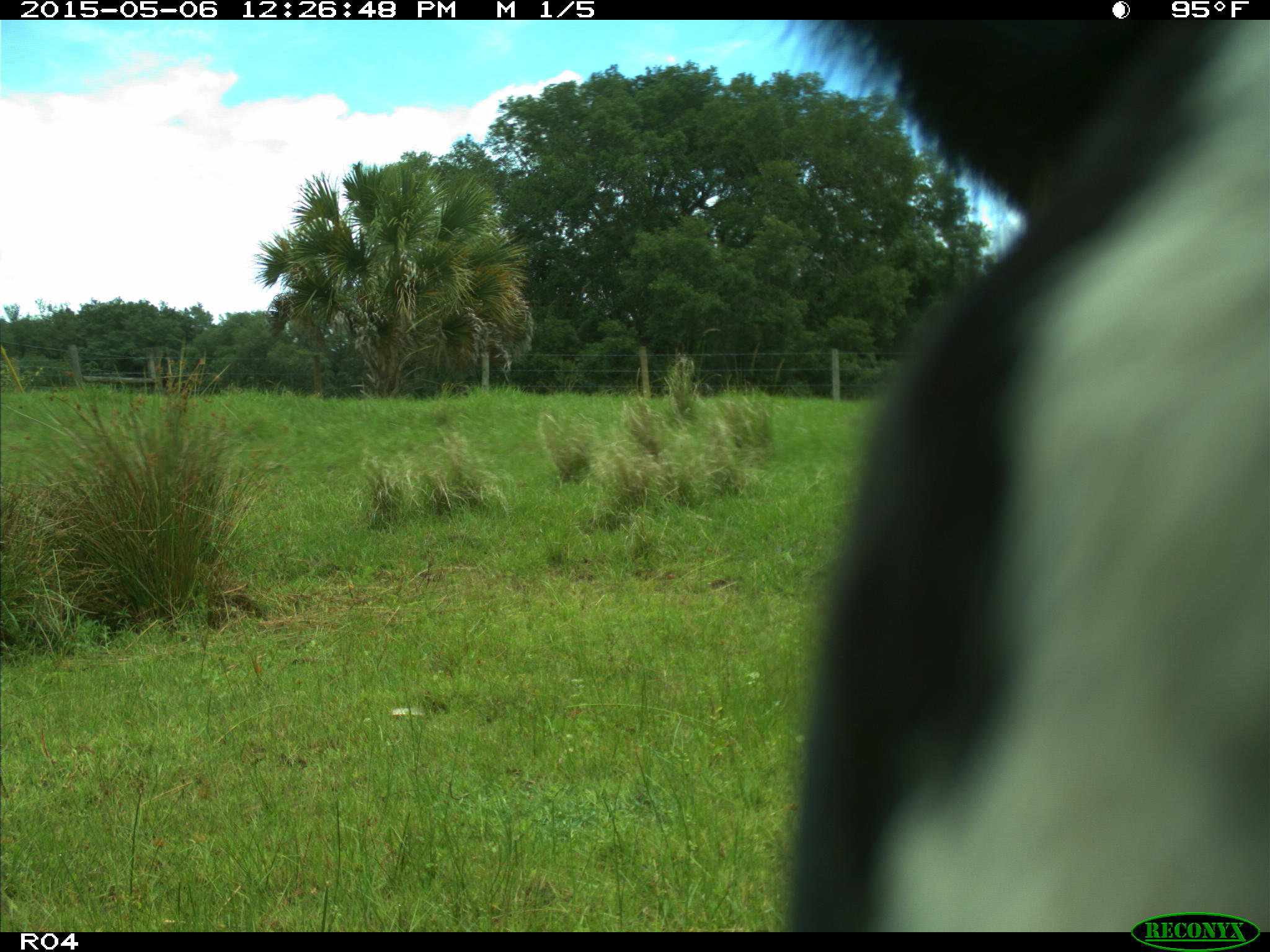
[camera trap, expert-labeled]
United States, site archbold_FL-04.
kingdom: Animalia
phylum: Chordata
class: Mammalia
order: Artiodactyla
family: Bovidae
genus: Bos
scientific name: Bos taurus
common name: domestic cow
Bos taurus (domestic cow).